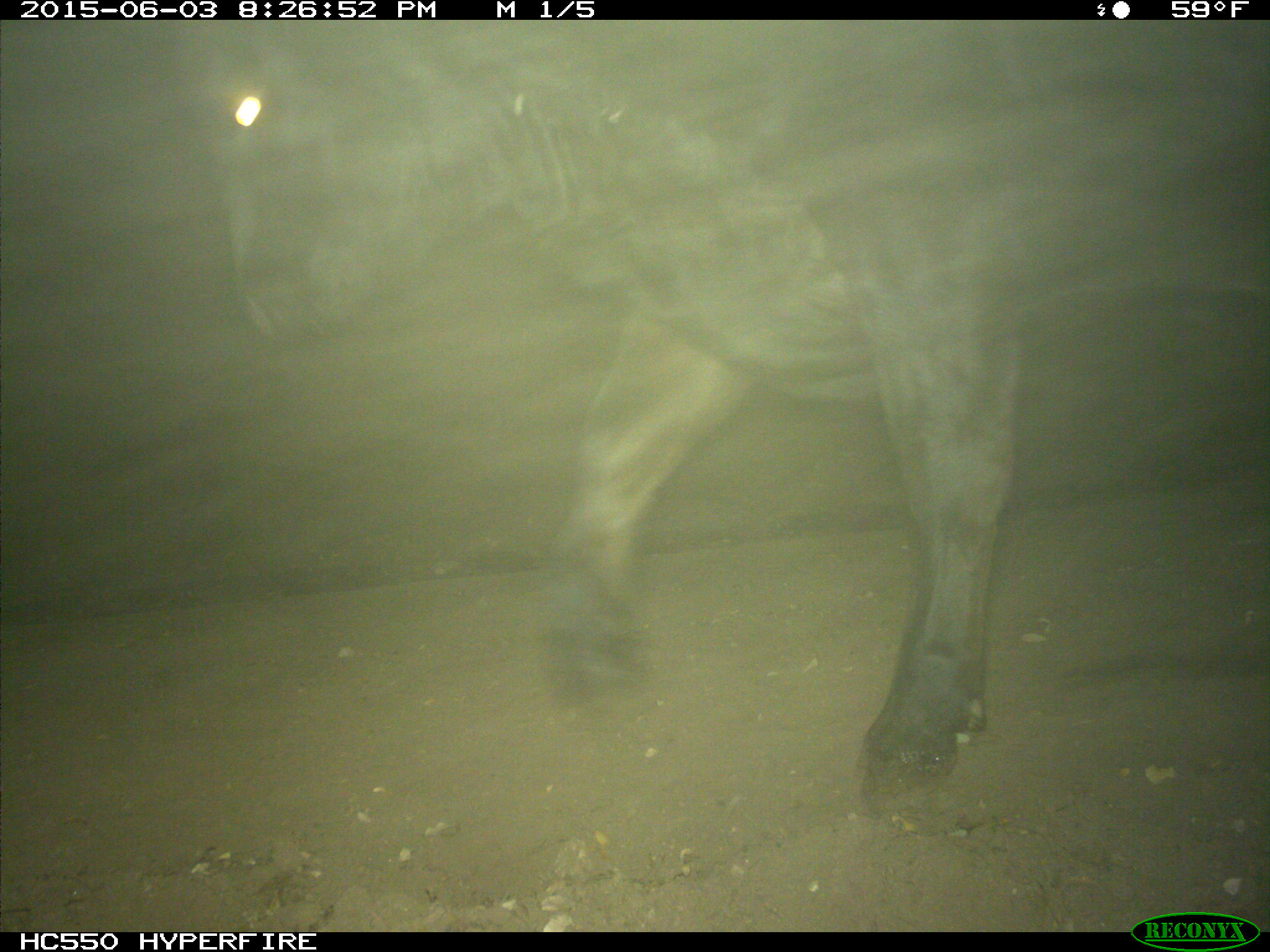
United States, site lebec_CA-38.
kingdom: Animalia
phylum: Chordata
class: Mammalia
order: Artiodactyla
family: Bovidae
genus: Bos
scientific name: Bos taurus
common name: domestic cow